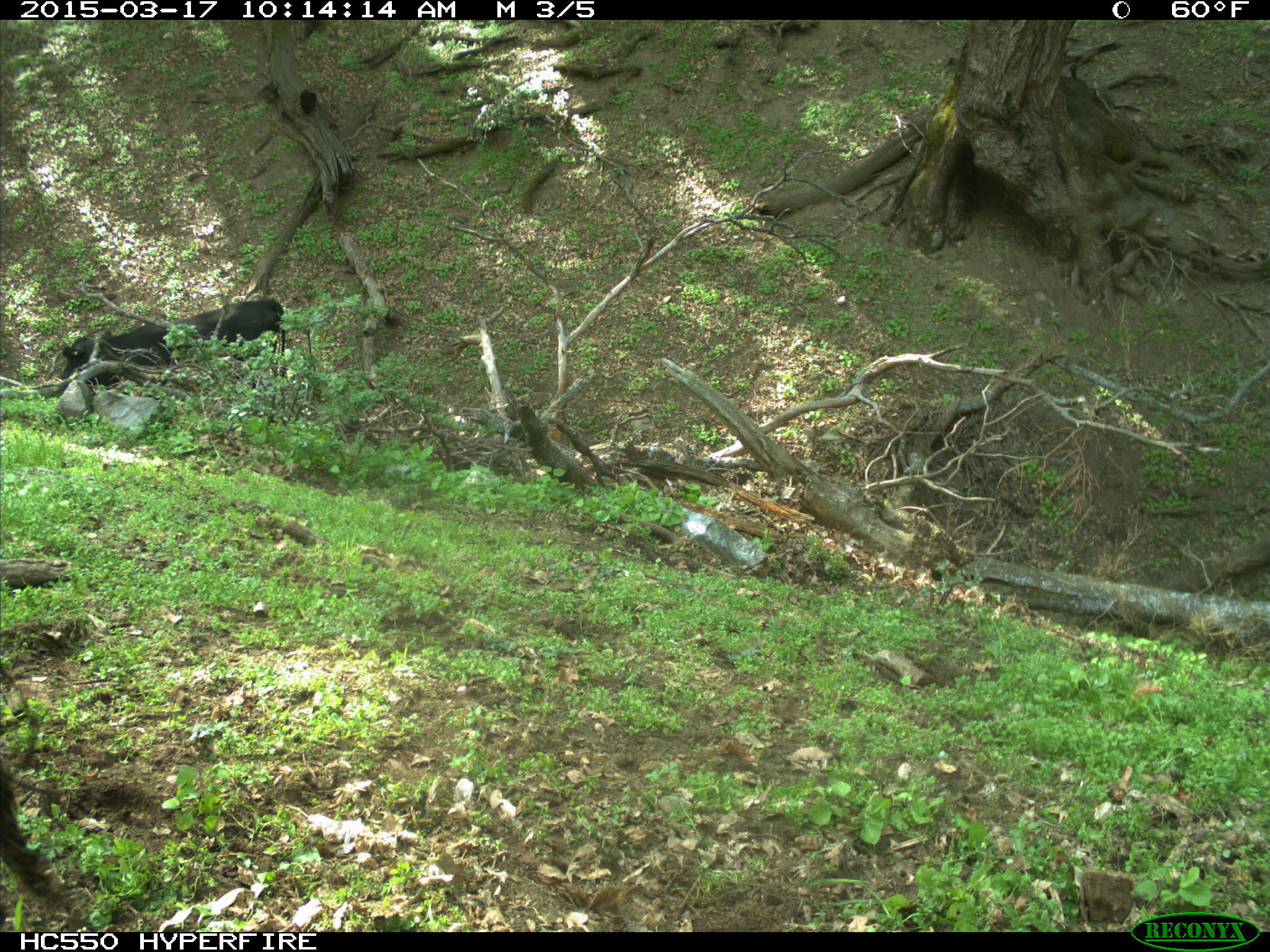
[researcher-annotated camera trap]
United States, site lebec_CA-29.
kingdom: Animalia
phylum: Chordata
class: Mammalia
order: Artiodactyla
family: Bovidae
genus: Bos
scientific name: Bos taurus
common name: domestic cow